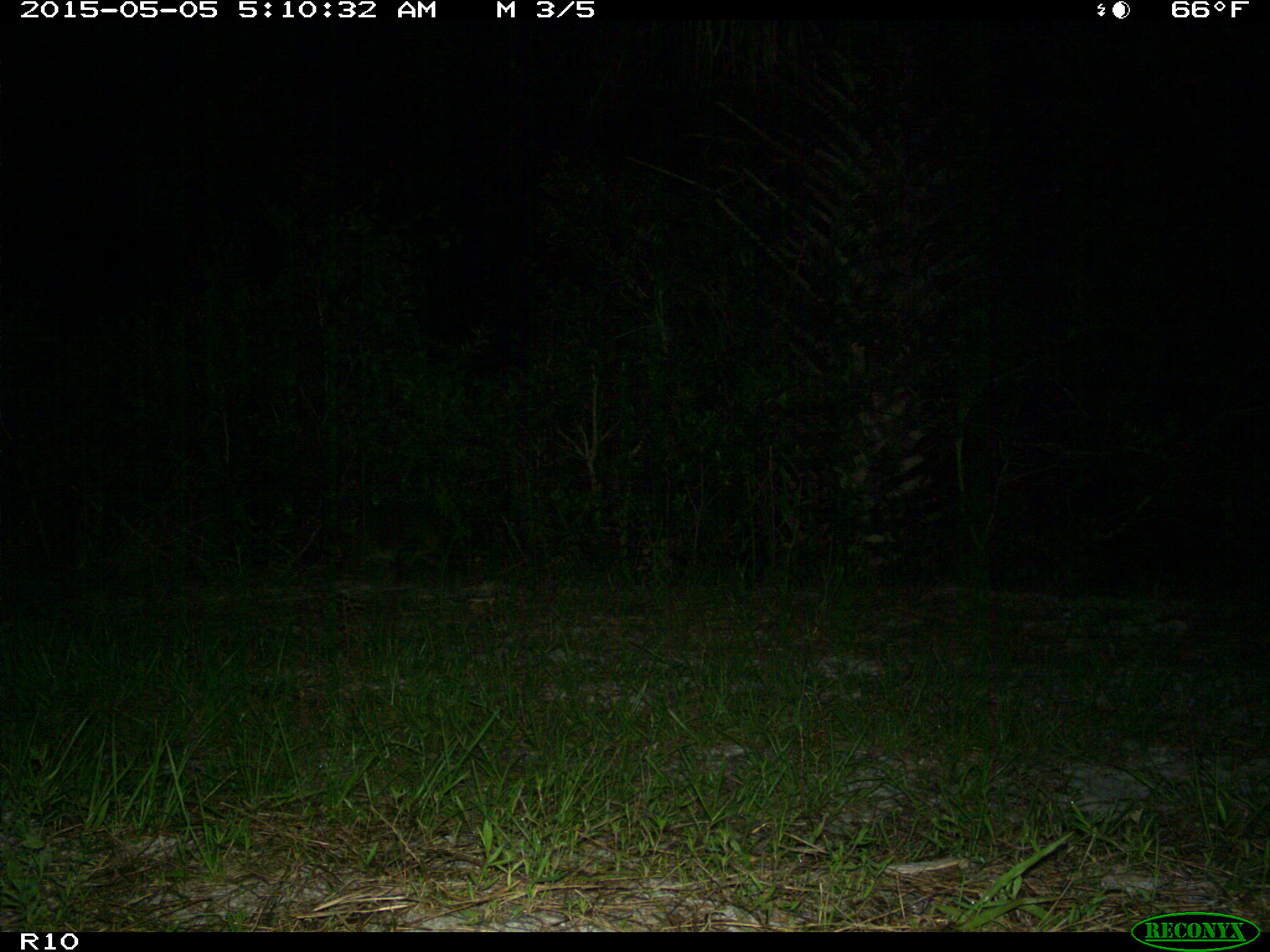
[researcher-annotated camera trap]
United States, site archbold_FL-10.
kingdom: Animalia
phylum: Chordata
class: Mammalia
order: Carnivora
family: Procyonidae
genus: Procyon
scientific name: Procyon lotor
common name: common raccoon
Procyon lotor (common raccoon).